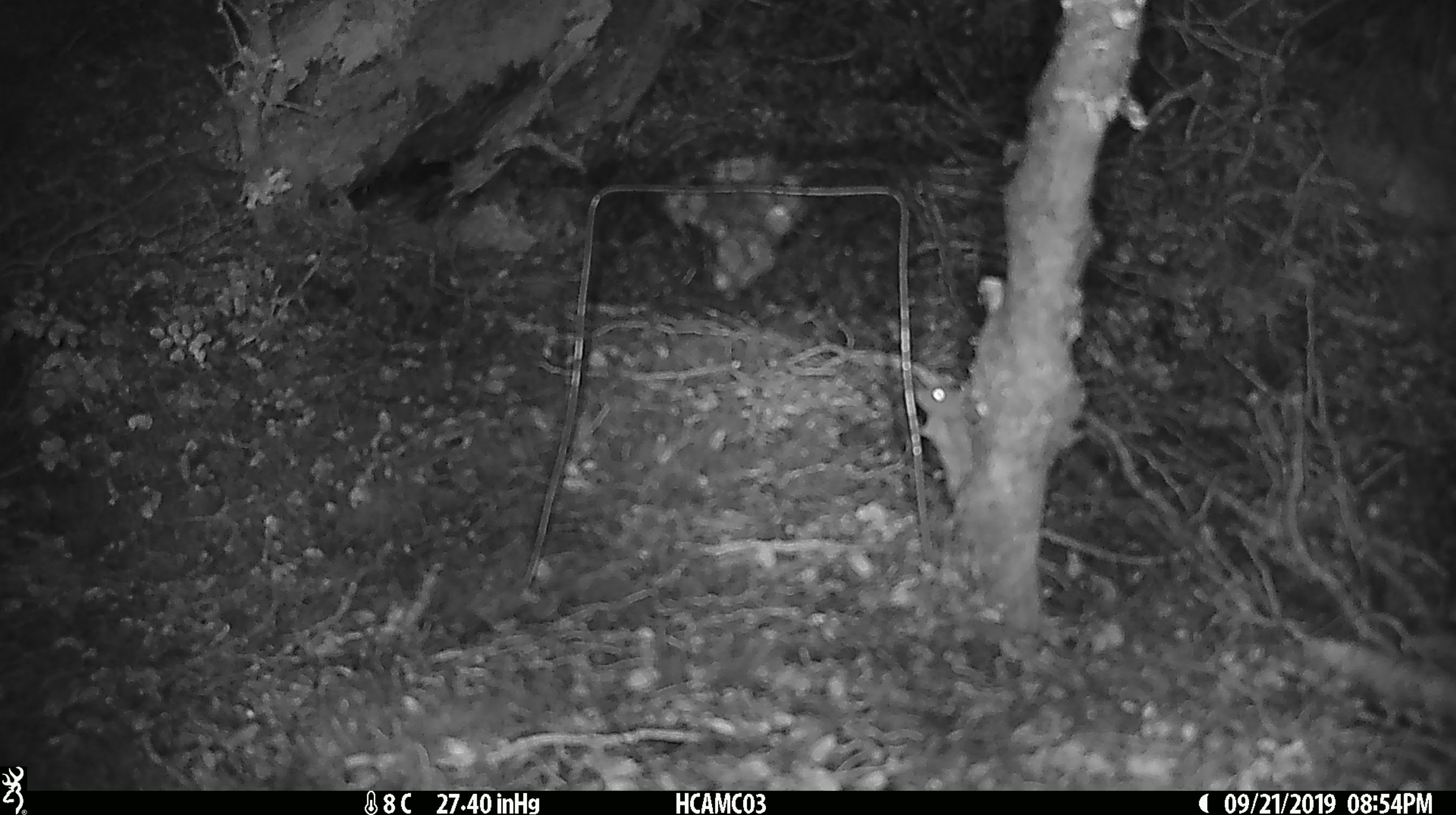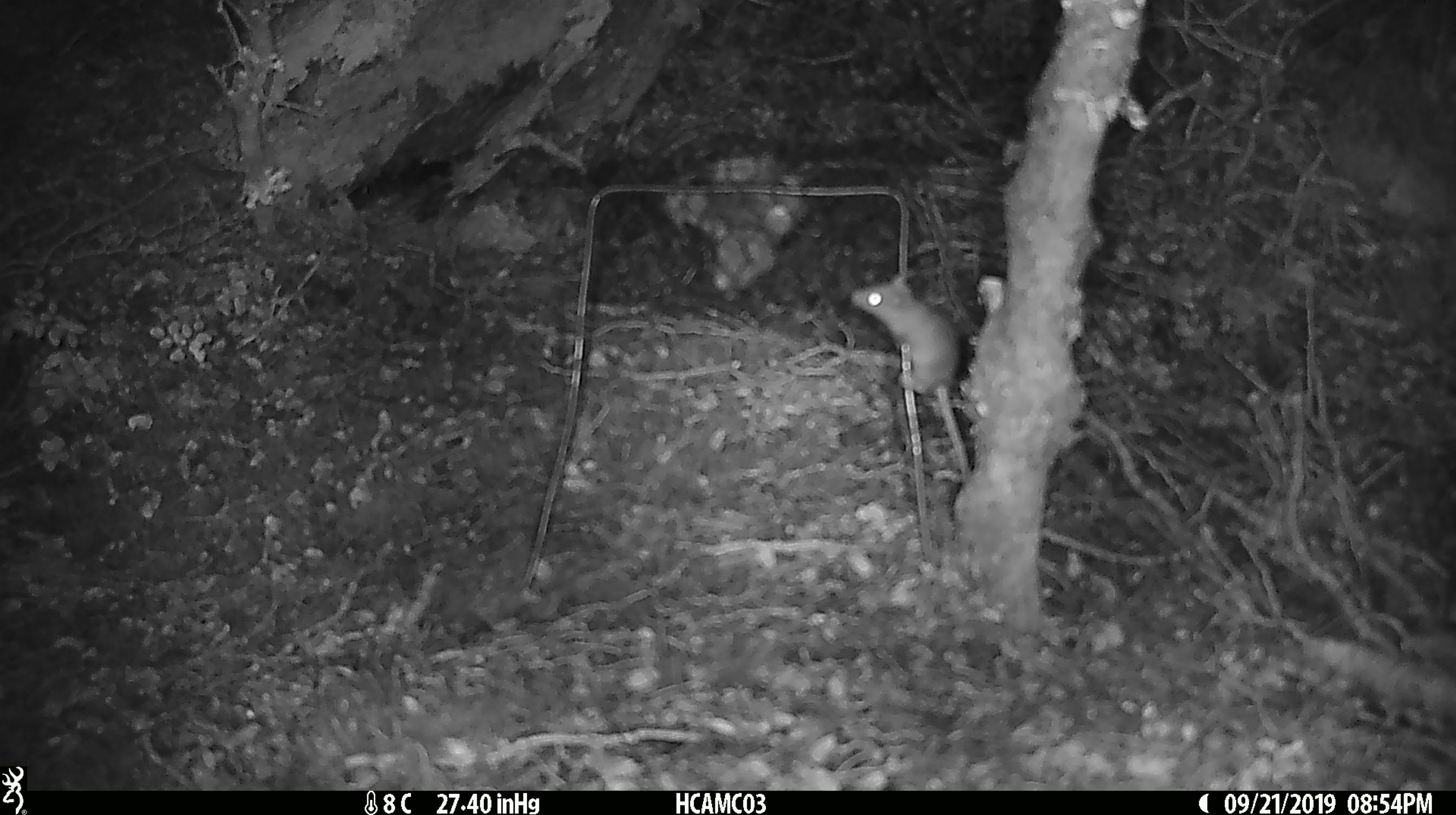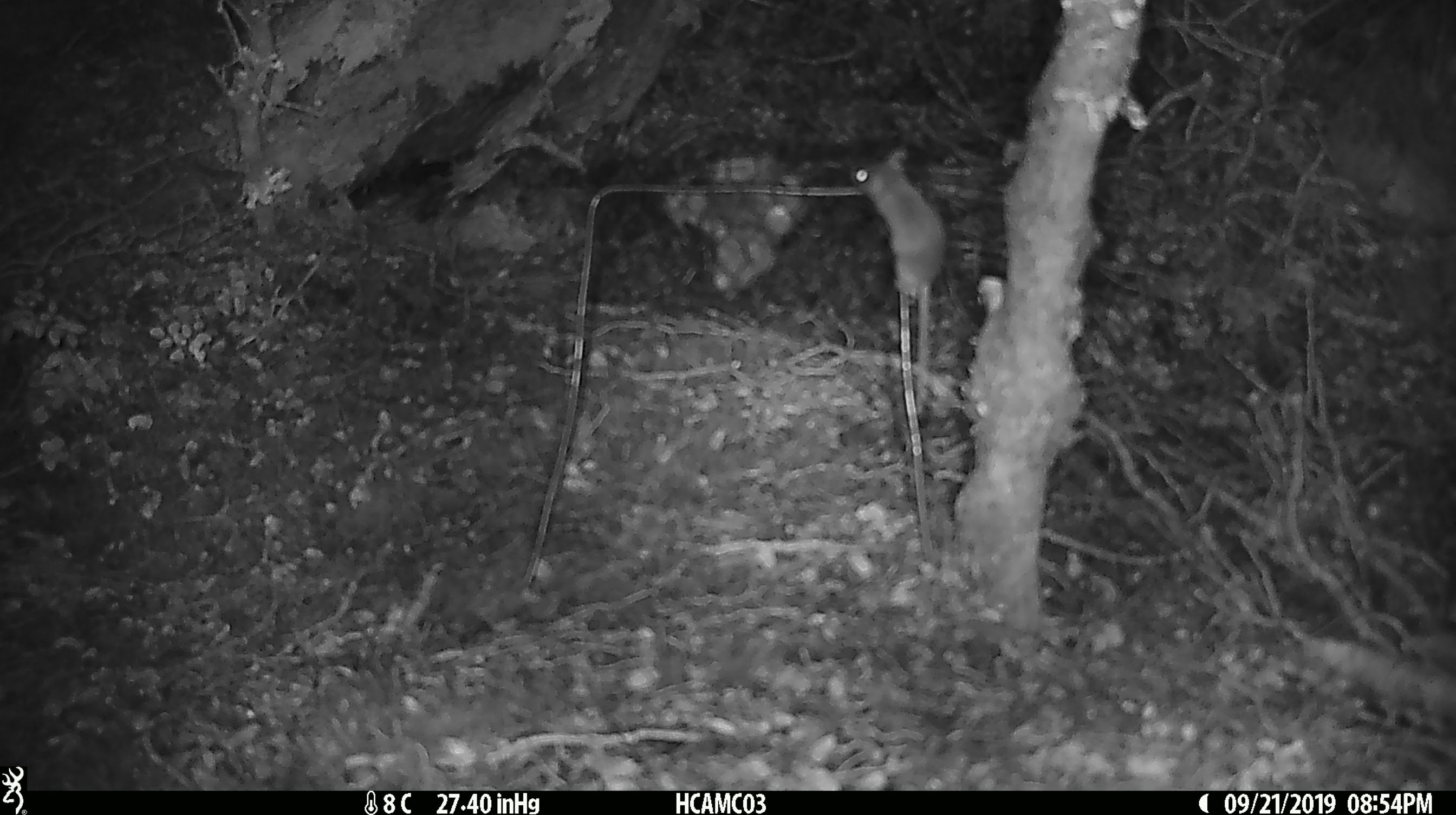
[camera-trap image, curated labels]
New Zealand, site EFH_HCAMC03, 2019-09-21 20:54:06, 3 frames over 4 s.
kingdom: Animalia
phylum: Chordata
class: Mammalia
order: Rodentia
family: Muridae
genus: Mus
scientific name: Mus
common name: mouse